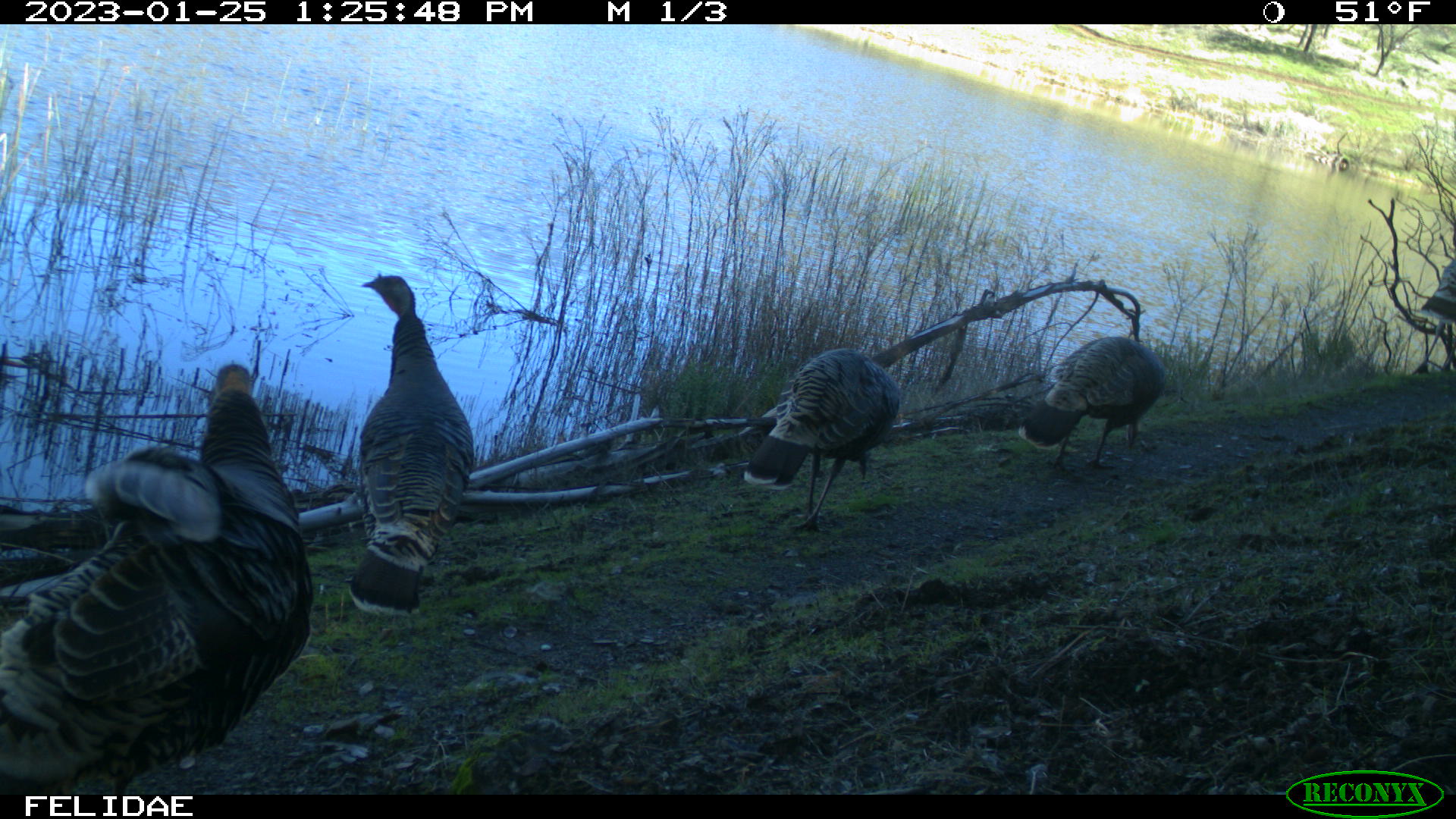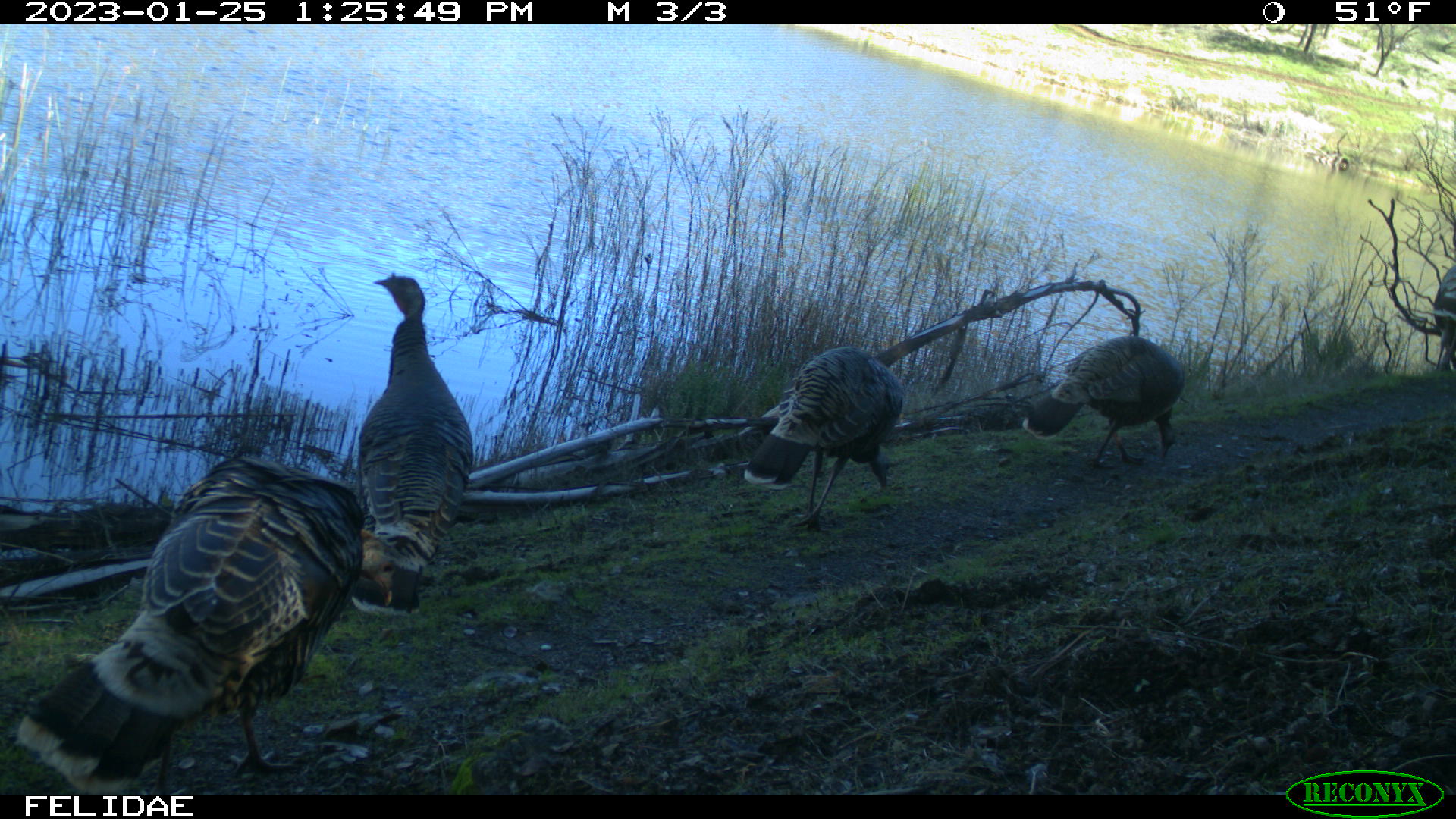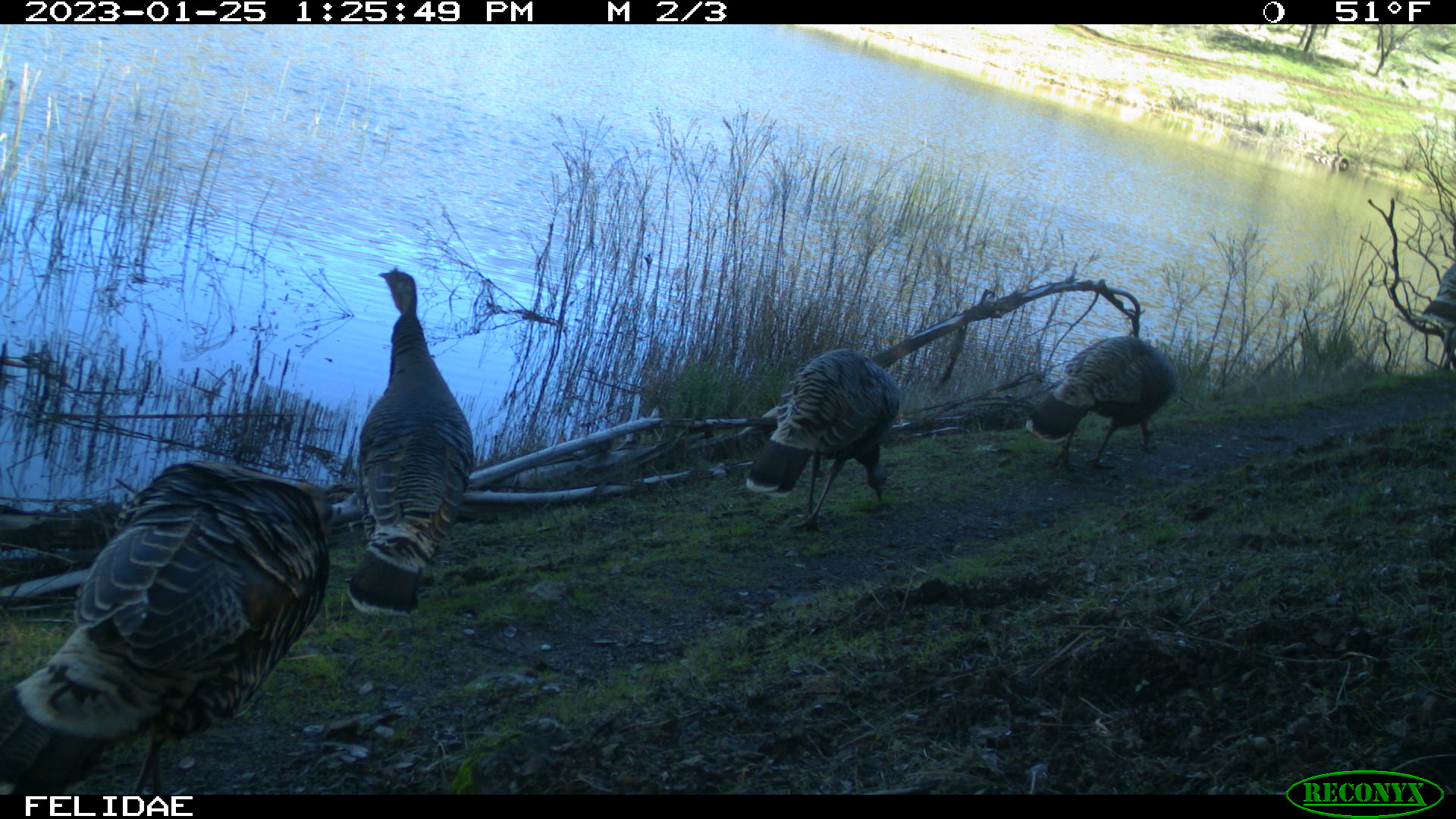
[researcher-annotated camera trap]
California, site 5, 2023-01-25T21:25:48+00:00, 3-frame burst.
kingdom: Animalia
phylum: Chordata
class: Aves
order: Galliformes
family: Phasianidae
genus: Meleagris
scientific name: Meleagris gallopavo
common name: turkey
Turkey (Meleagris gallopavo).